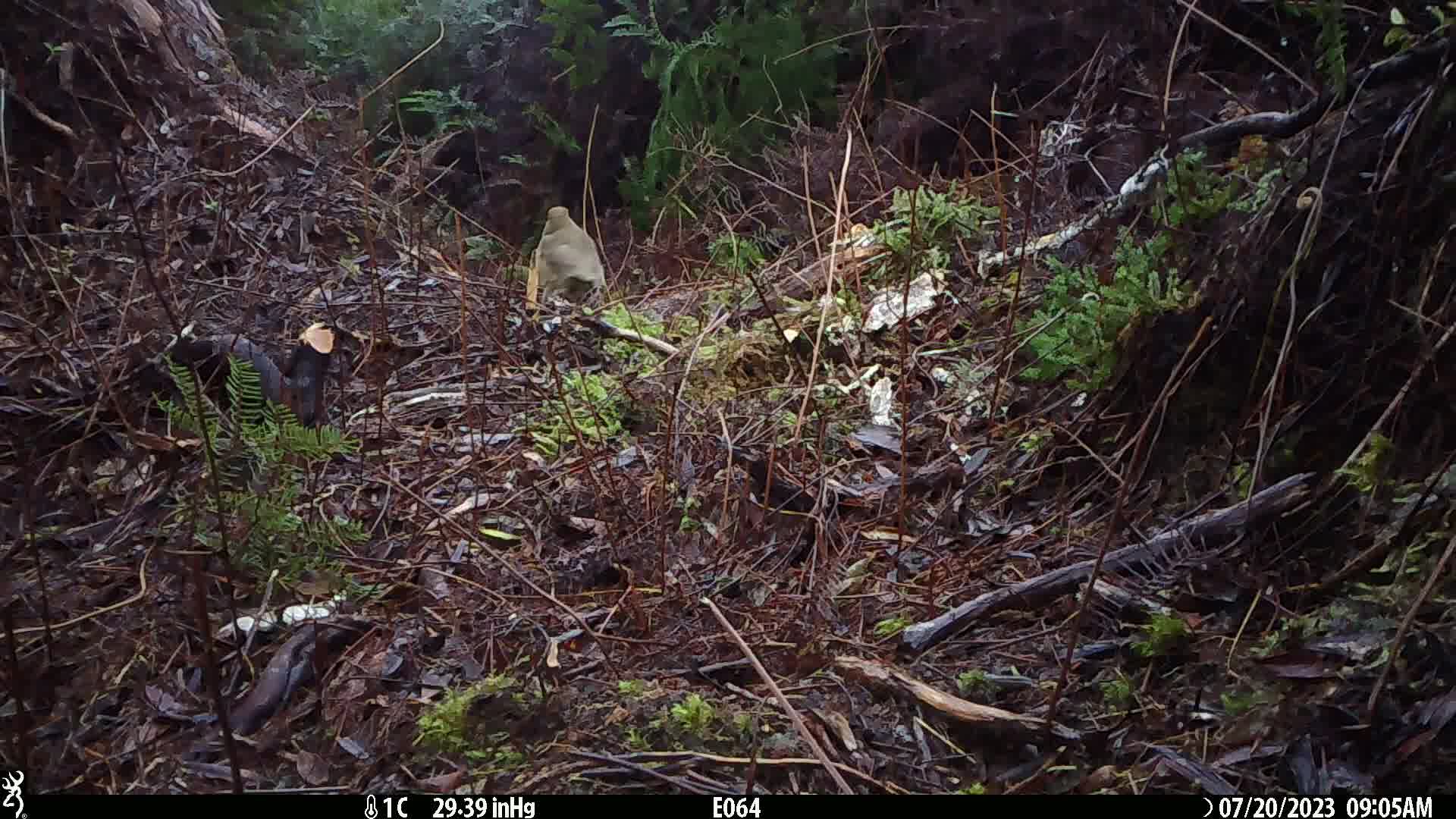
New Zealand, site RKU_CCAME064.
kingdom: Animalia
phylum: Chordata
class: Aves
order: Passeriformes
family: Turdidae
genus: Turdus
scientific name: Turdus philomelos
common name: song thrush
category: thrush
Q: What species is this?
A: Thrush (song thrush) (Turdus philomelos).